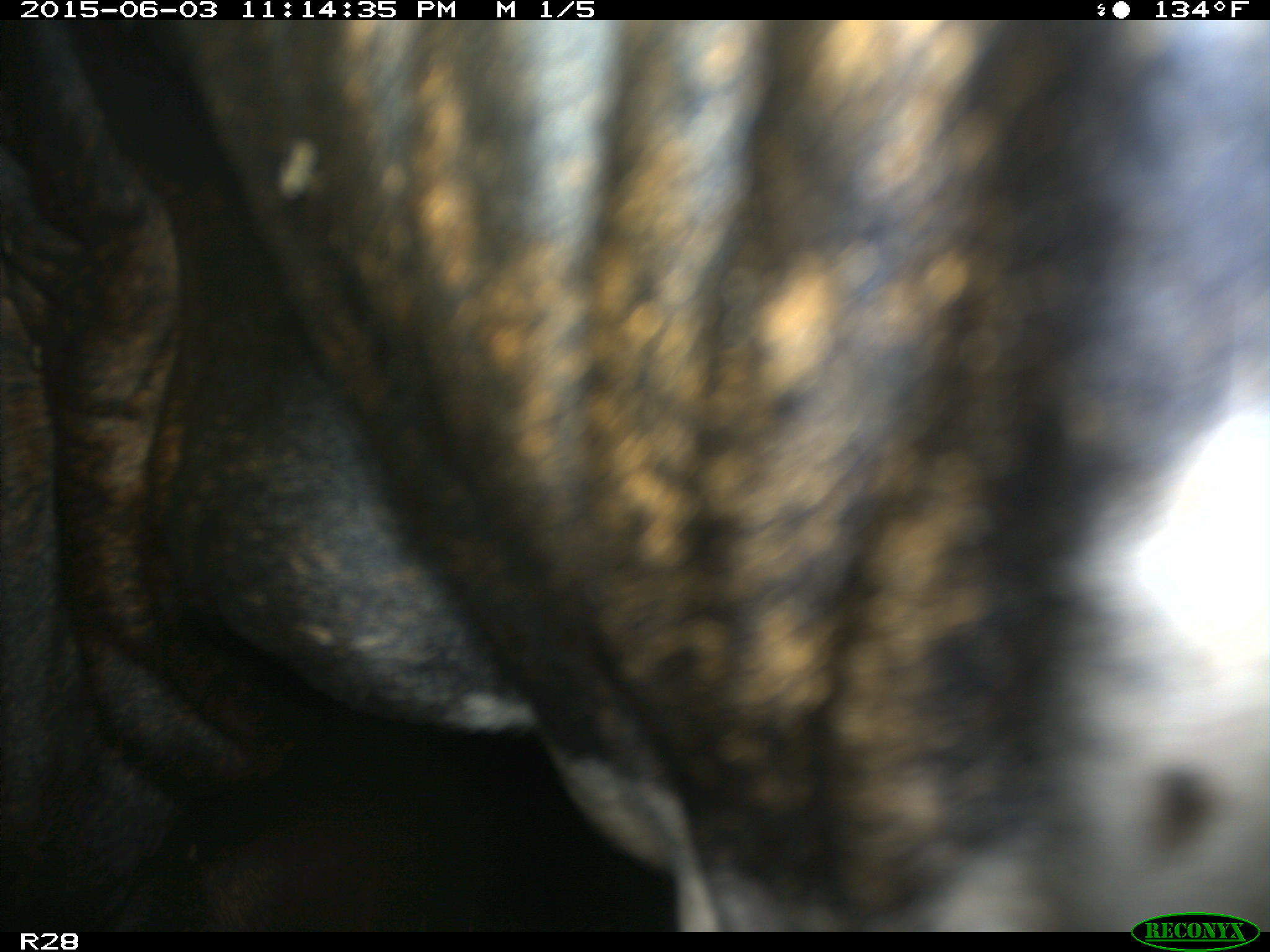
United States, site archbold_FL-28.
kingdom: Animalia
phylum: Chordata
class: Mammalia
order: Artiodactyla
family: Bovidae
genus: Bos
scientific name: Bos taurus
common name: domestic cow